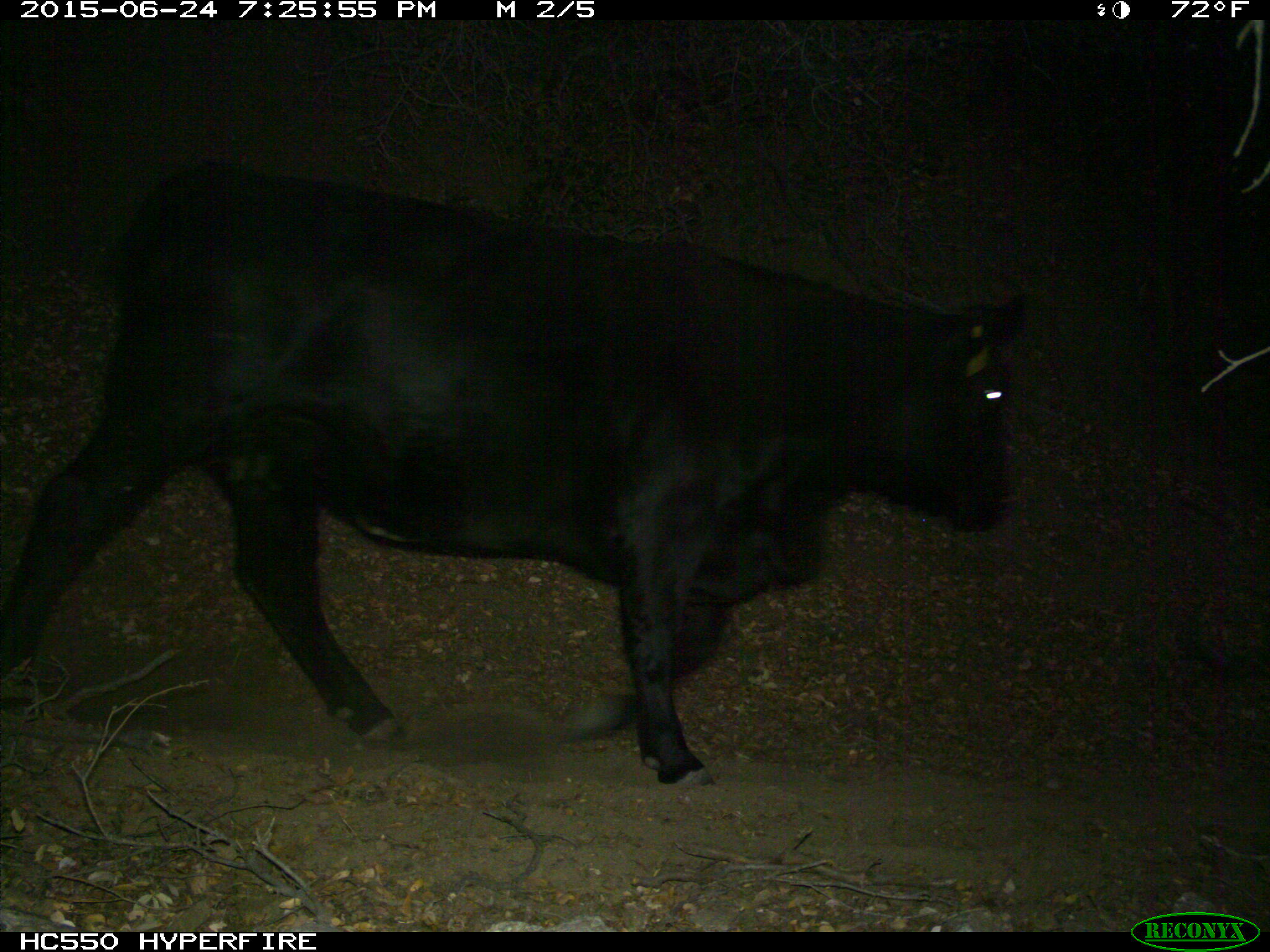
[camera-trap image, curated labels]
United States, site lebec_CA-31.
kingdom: Animalia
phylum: Chordata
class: Mammalia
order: Artiodactyla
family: Bovidae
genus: Bos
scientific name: Bos taurus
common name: domestic cow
Bos taurus (domestic cow).